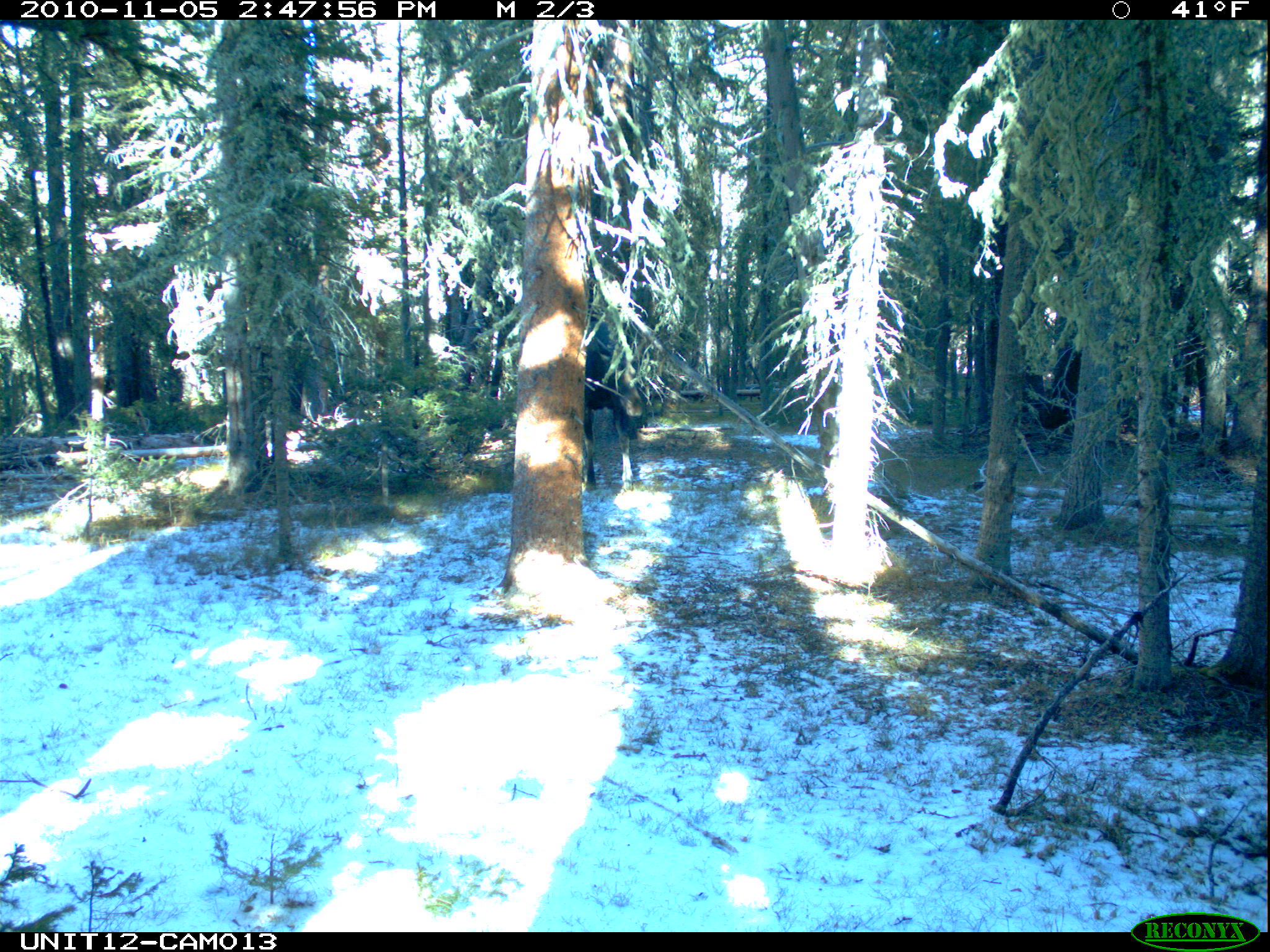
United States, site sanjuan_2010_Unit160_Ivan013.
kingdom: Animalia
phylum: Chordata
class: Mammalia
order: Artiodactyla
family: Cervidae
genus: Alces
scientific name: Alces alces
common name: moose